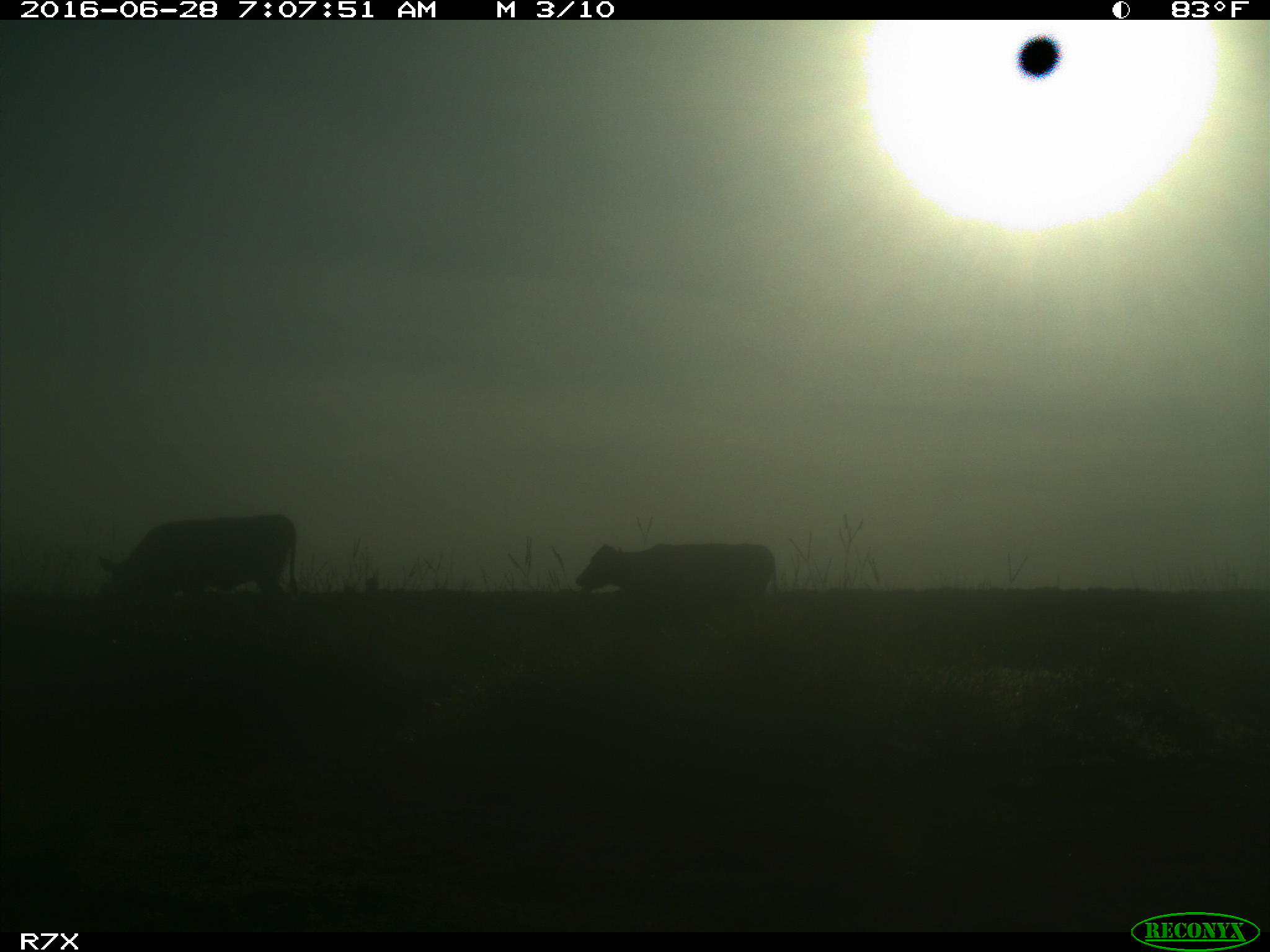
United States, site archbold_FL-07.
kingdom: Animalia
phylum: Chordata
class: Mammalia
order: Artiodactyla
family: Bovidae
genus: Bos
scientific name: Bos taurus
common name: domestic cow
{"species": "Bos taurus (domestic cow)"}